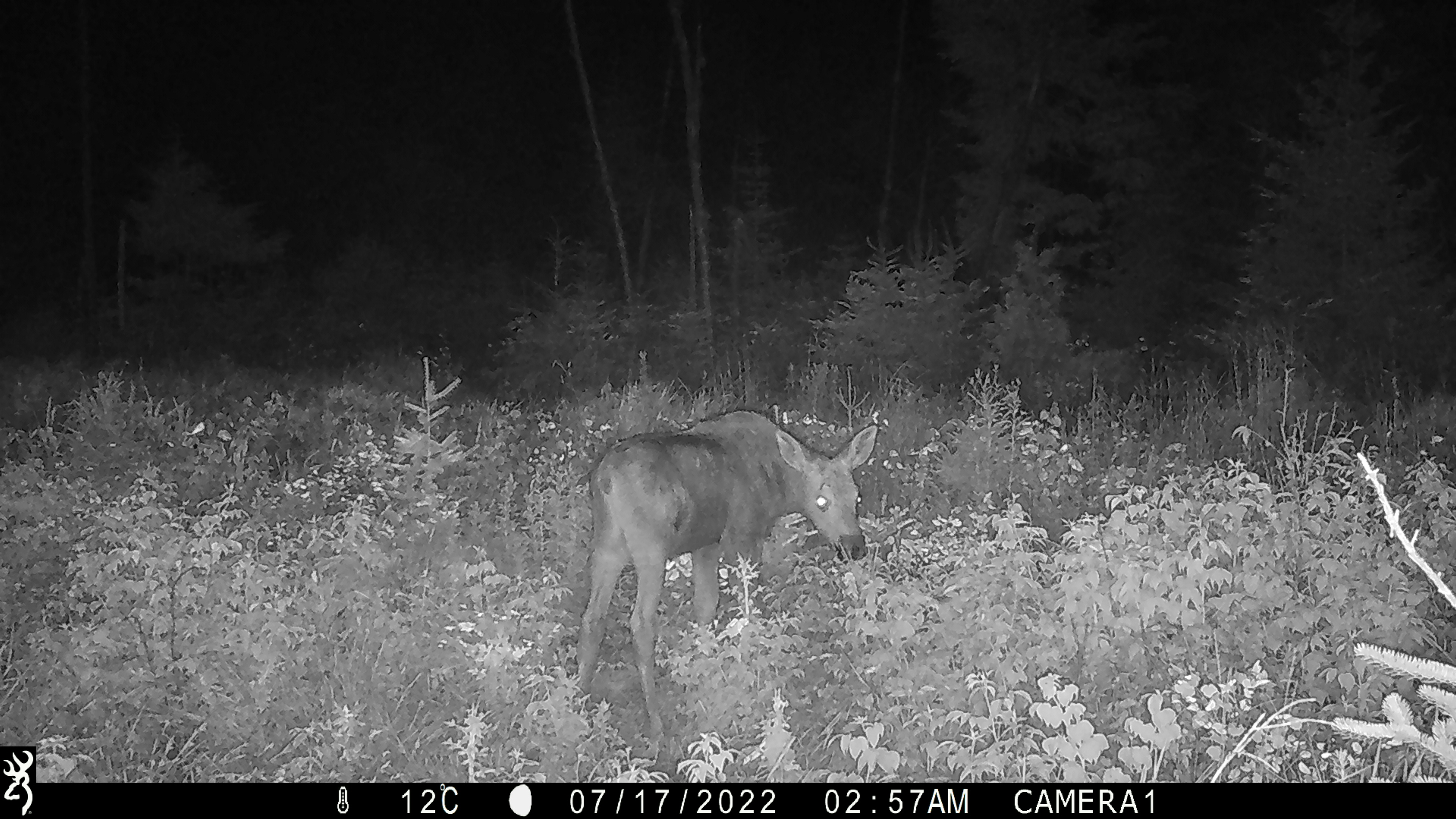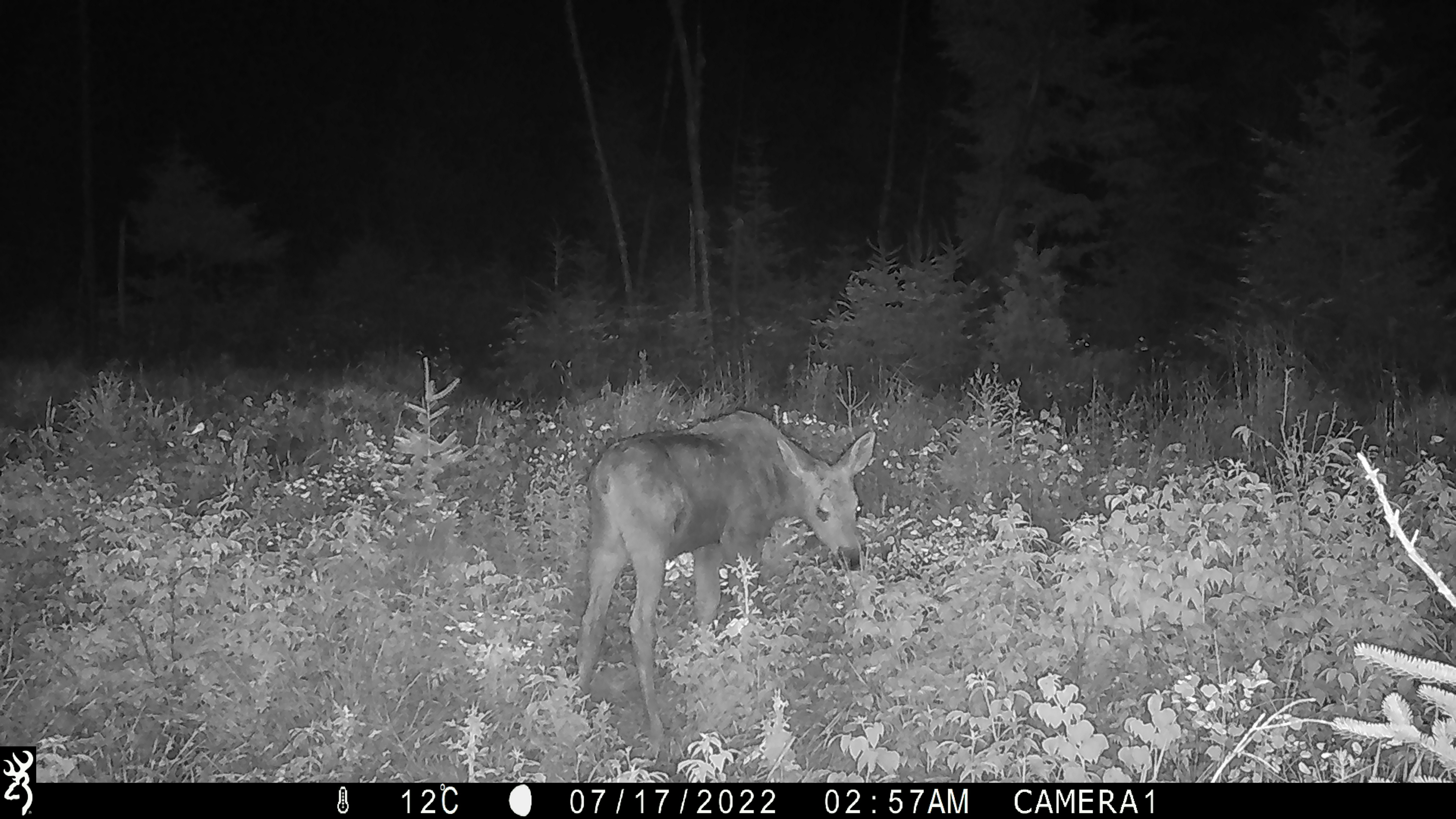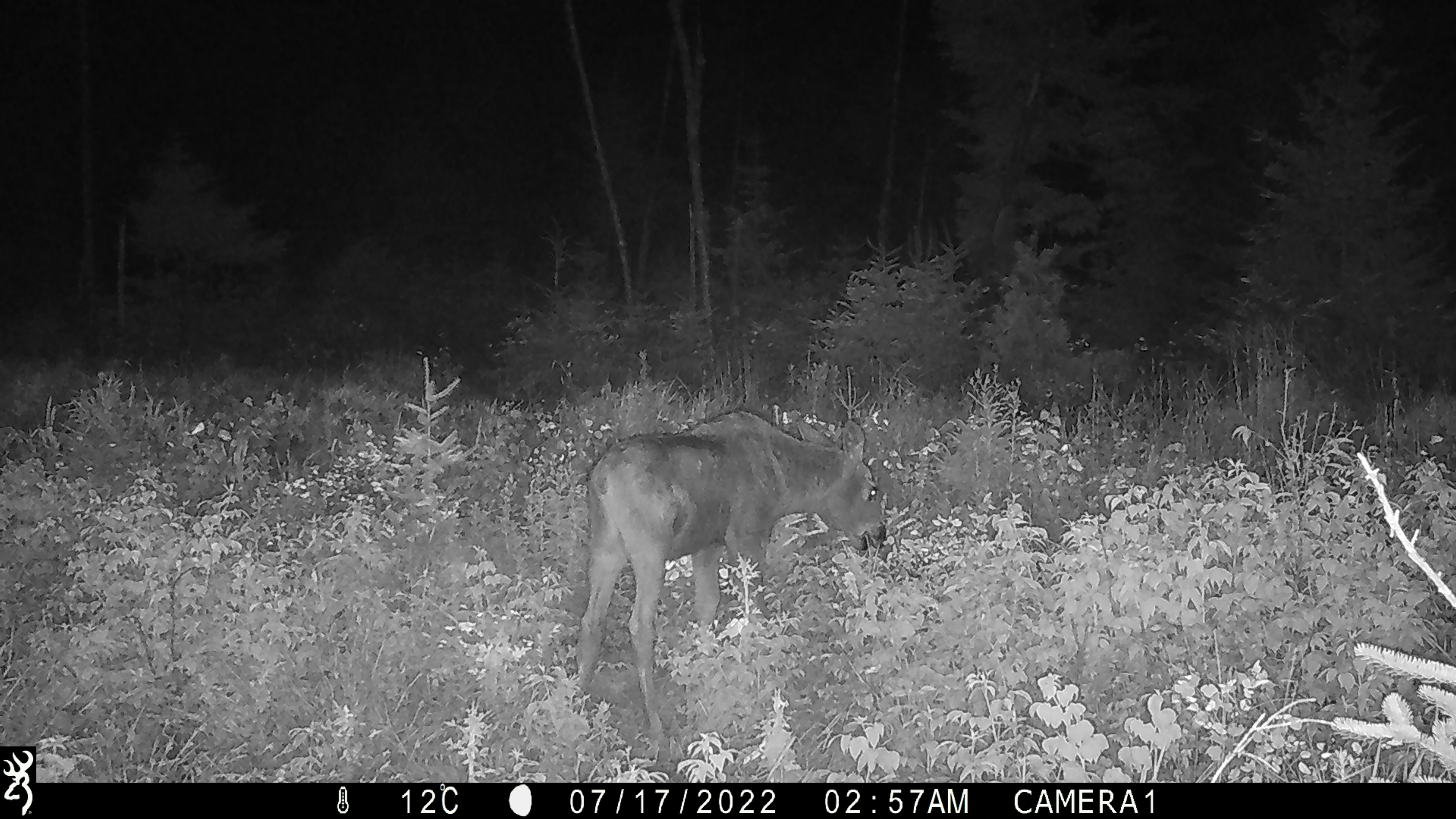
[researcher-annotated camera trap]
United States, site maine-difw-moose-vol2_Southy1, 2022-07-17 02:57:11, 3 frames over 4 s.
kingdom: Animalia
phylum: Chordata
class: Mammalia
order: Artiodactyla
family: Cervidae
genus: Alces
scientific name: Alces alces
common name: moose